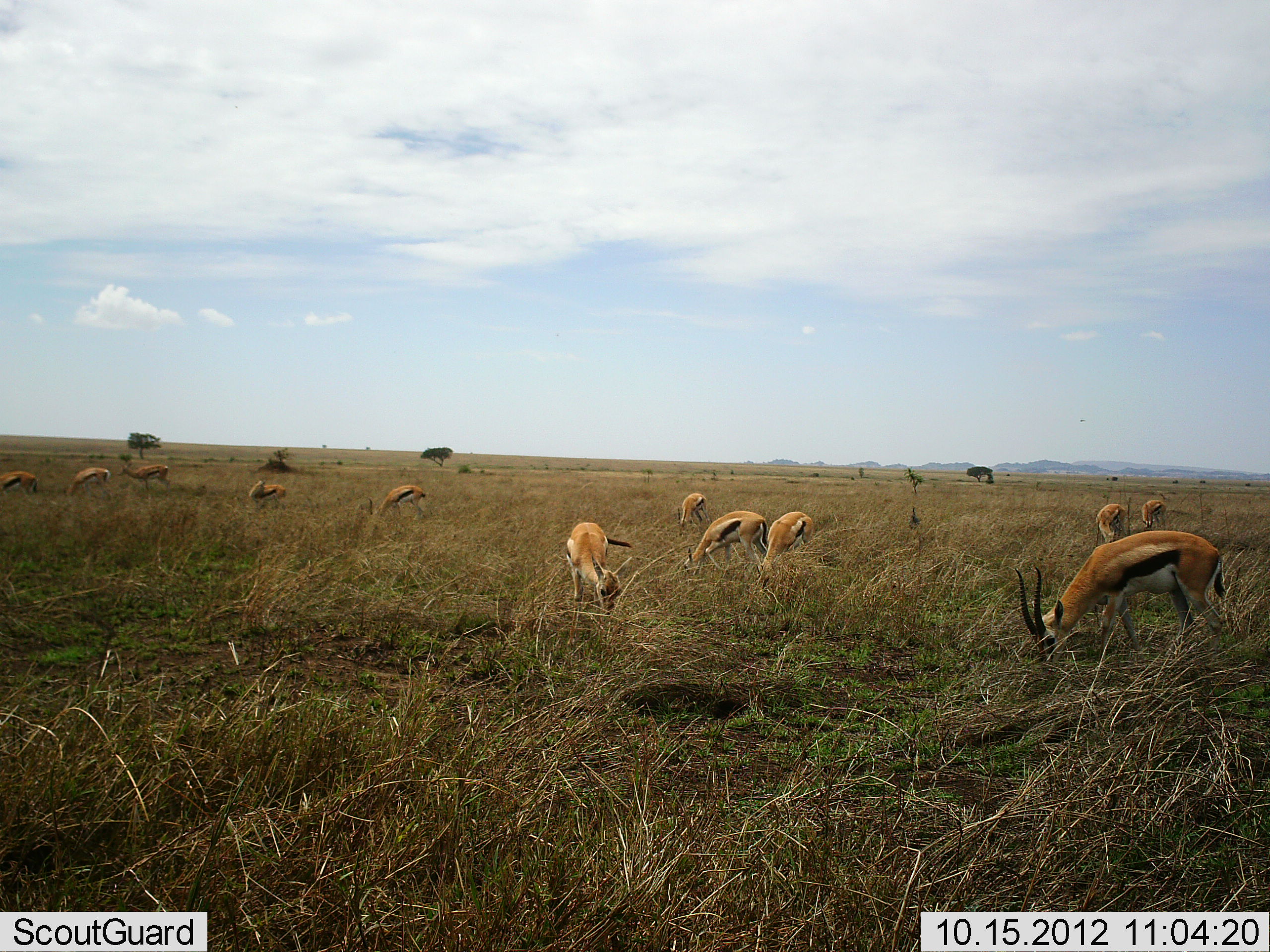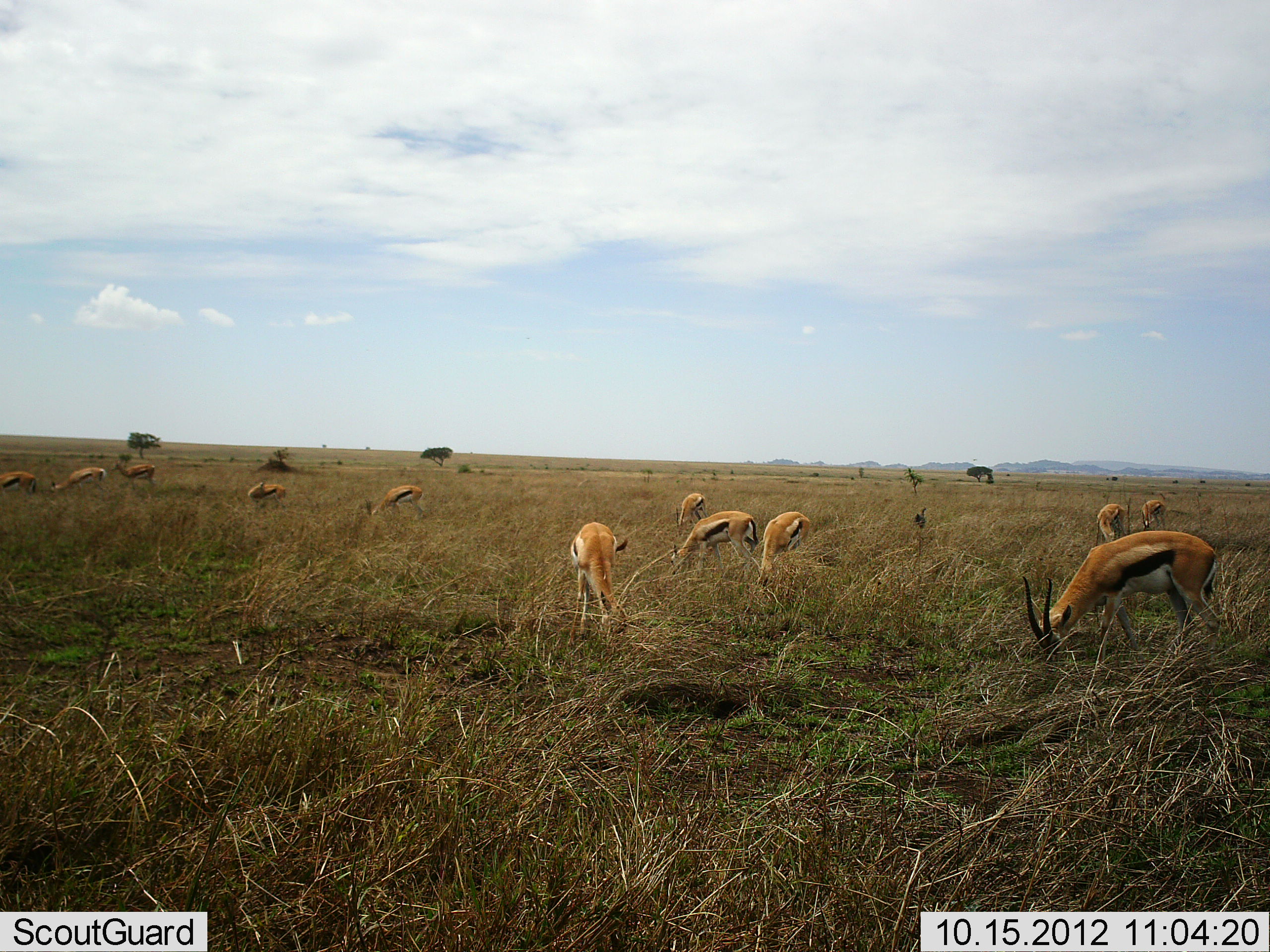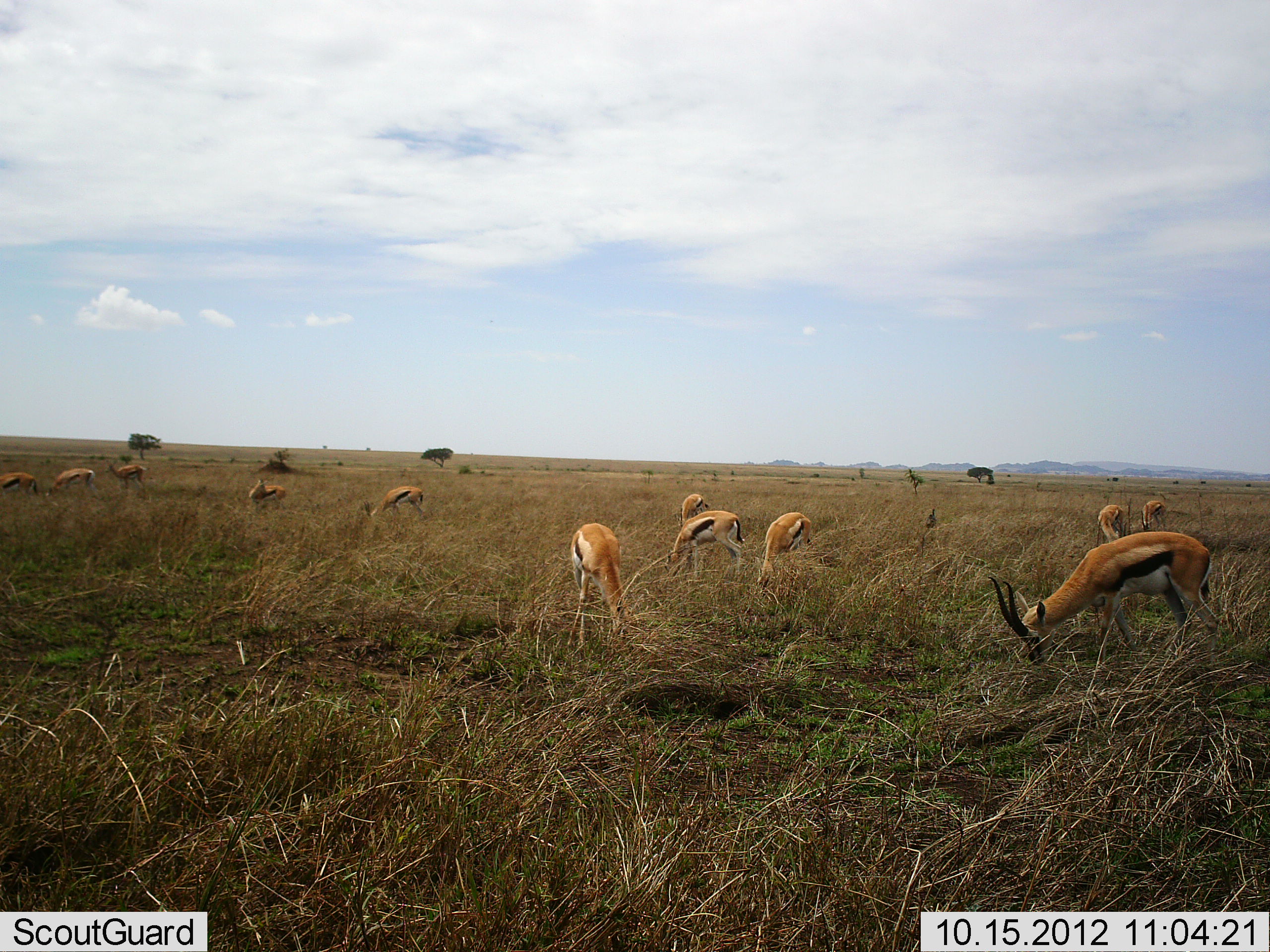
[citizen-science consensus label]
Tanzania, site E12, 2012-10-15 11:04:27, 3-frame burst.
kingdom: Animalia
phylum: Chordata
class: Mammalia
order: Artiodactyla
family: Bovidae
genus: Eudorcas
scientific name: Eudorcas thomsonii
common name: thomson's gazelle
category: gazellethomsons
Gazellethomsons (thomson's gazelle) (Eudorcas thomsonii), count 11-50. Behavior (volunteer vote fractions): standing 27%, resting 9%, moving 18%, interacting 0%. Young present (vote fraction): 9%. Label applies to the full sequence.